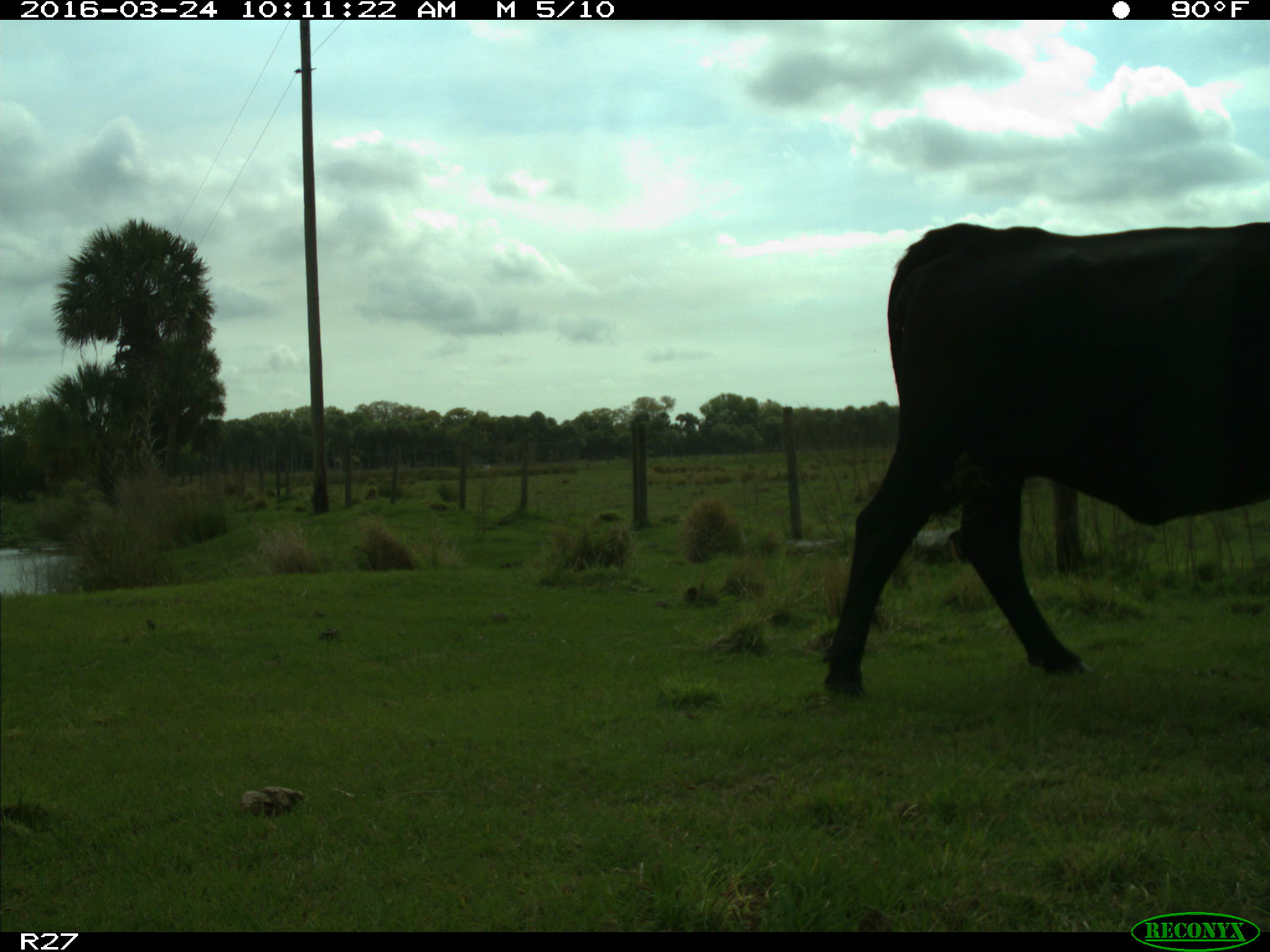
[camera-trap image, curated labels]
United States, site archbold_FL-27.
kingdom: Animalia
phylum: Chordata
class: Mammalia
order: Artiodactyla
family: Bovidae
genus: Bos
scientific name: Bos taurus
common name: domestic cow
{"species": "Bos taurus (domestic cow)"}